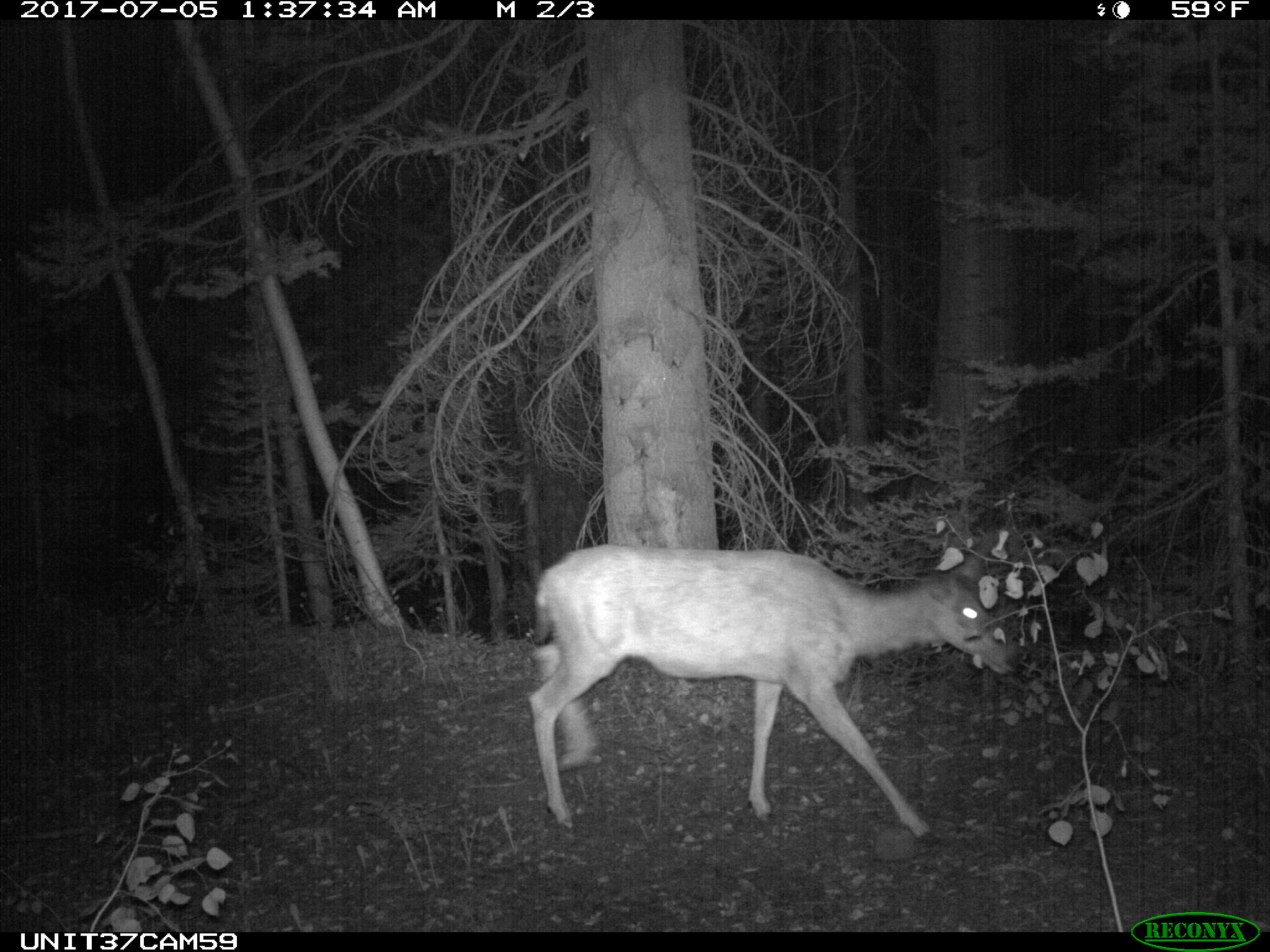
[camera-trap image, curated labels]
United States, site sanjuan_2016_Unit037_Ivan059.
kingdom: Animalia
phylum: Chordata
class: Mammalia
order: Artiodactyla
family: Cervidae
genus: Odocoileus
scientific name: Odocoileus hemionus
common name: mule deer